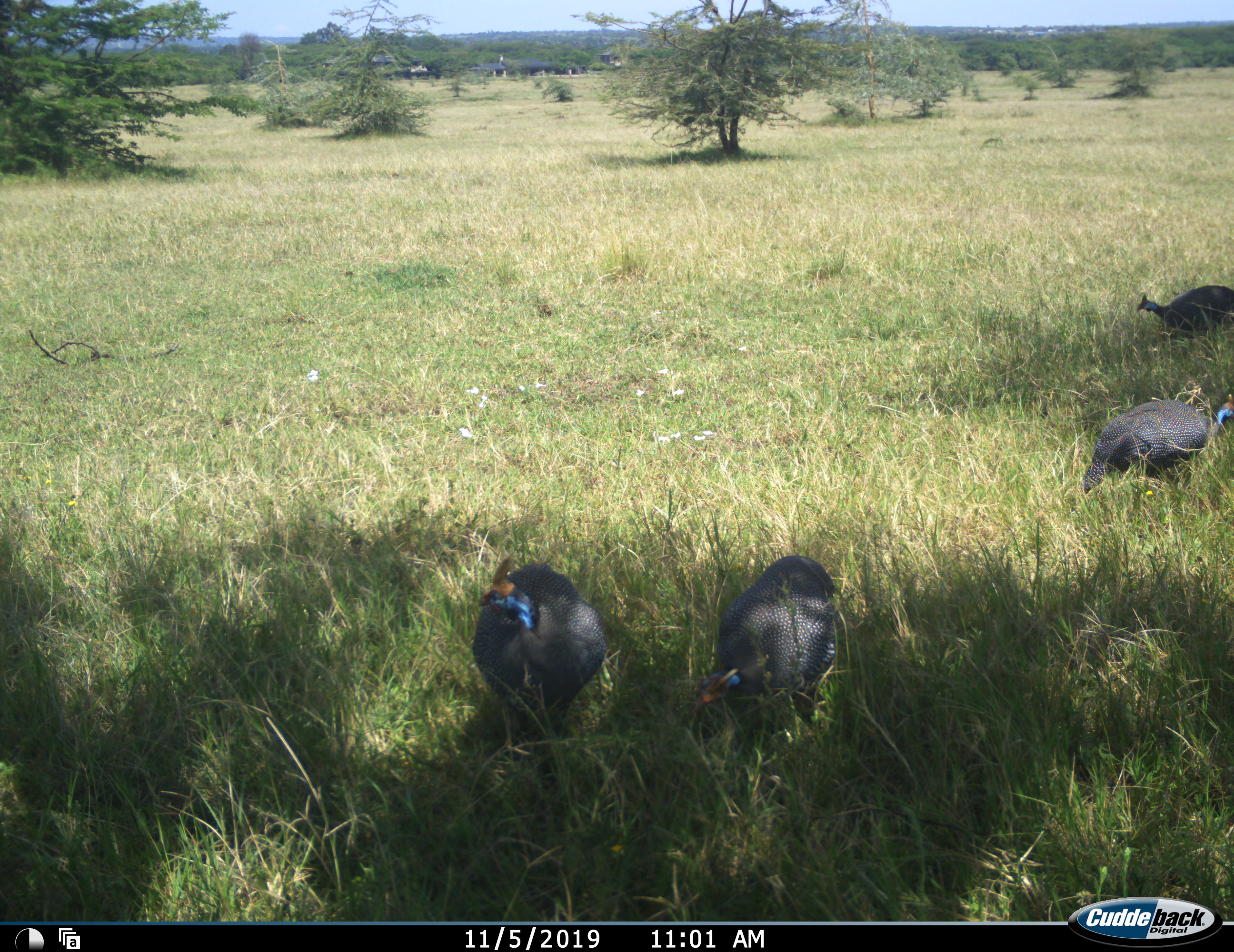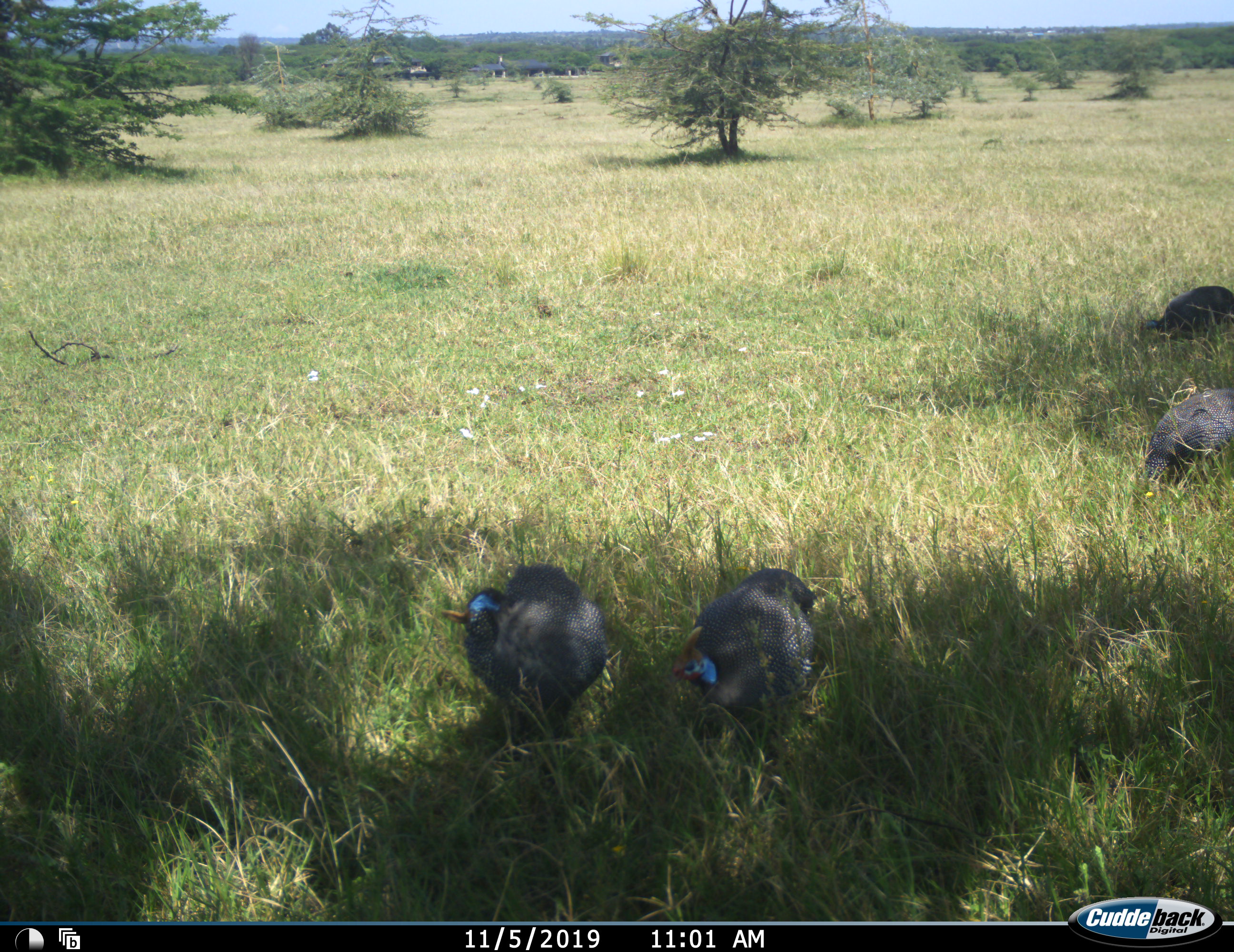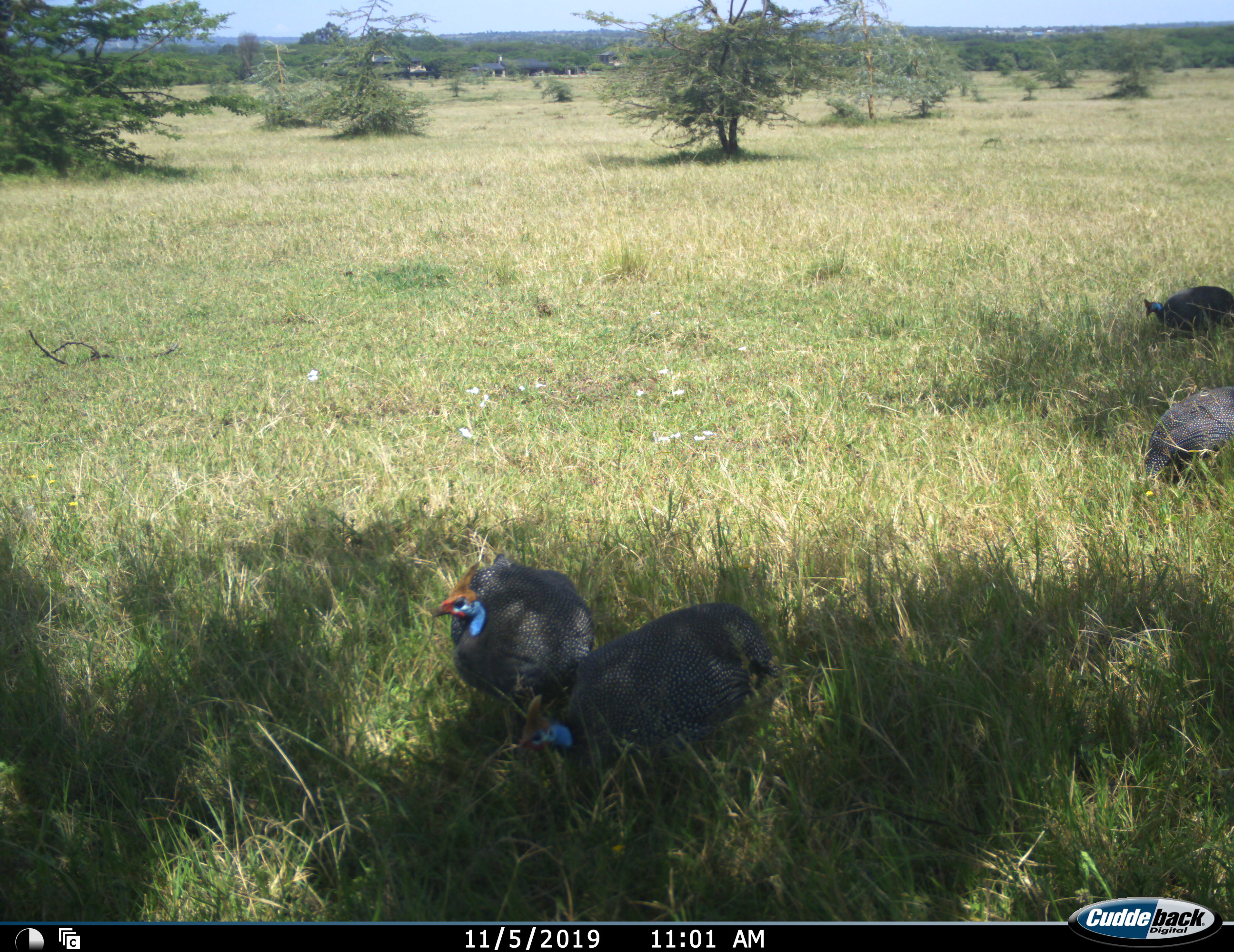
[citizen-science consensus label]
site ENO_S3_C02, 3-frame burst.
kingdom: Animalia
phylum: Chordata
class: Aves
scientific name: Aves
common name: bird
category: birdother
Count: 4.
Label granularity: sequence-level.